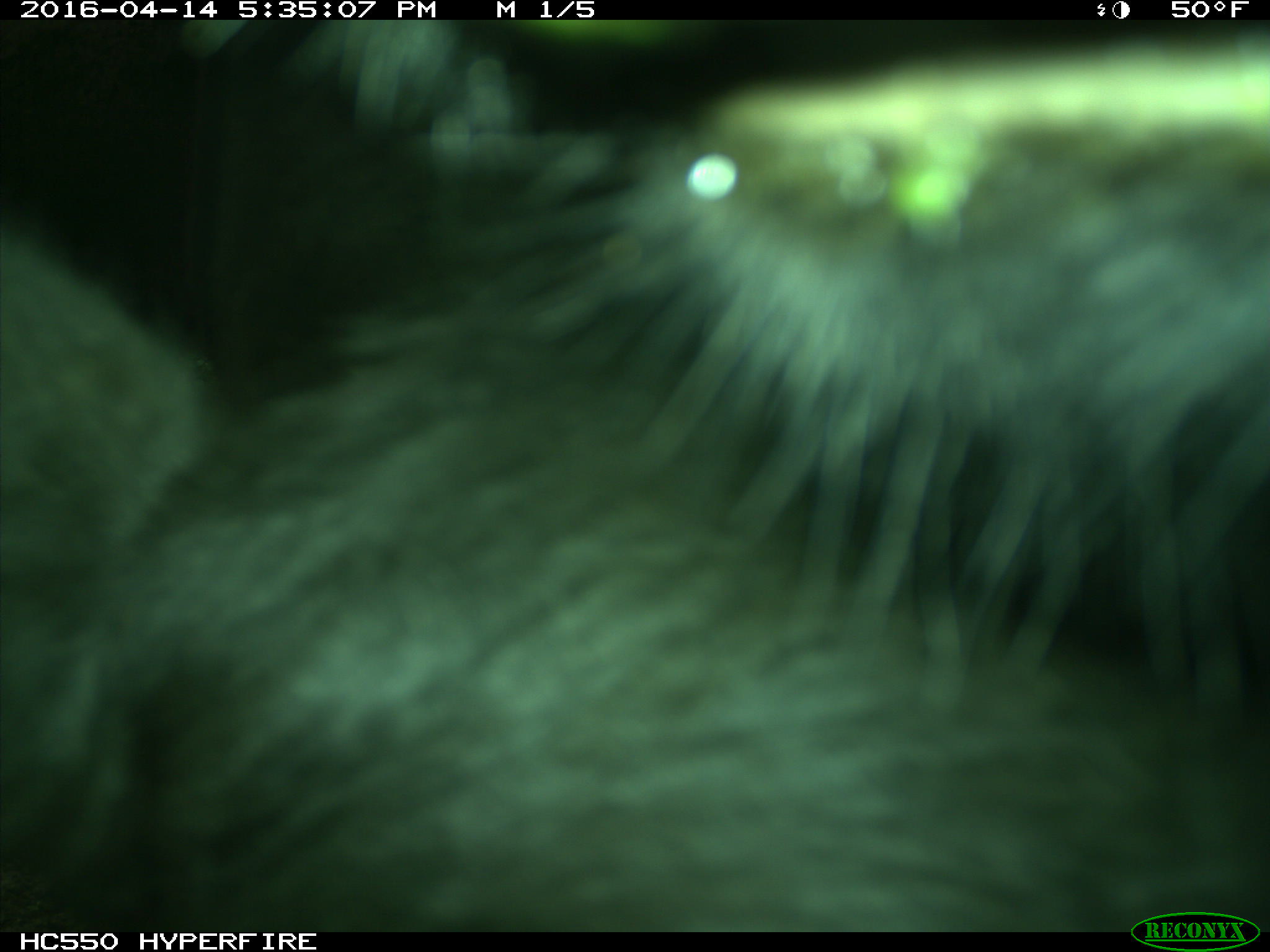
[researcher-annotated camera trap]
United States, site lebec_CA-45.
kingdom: Animalia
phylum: Chordata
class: Mammalia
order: Artiodactyla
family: Bovidae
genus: Bos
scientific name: Bos taurus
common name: domestic cow